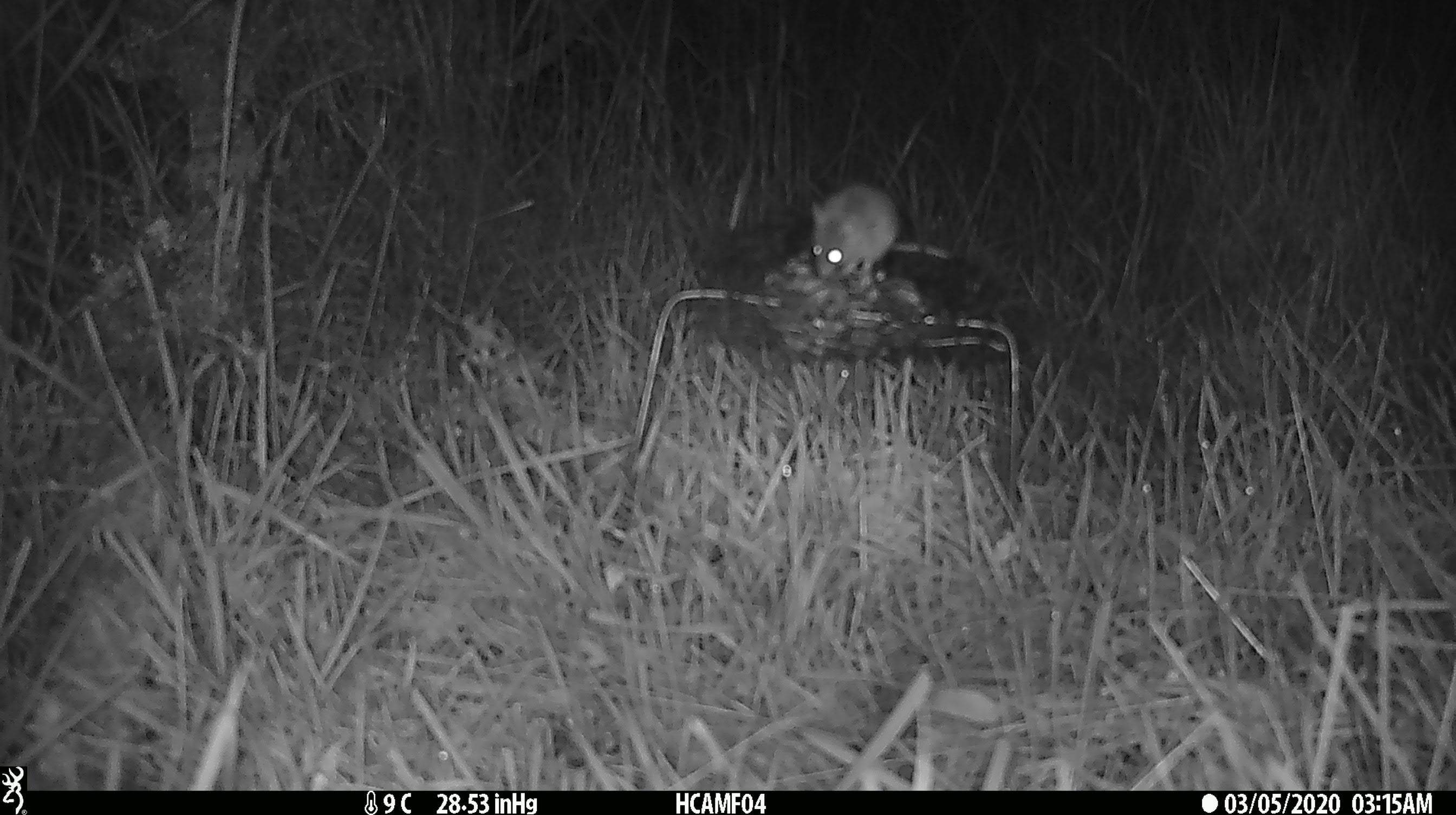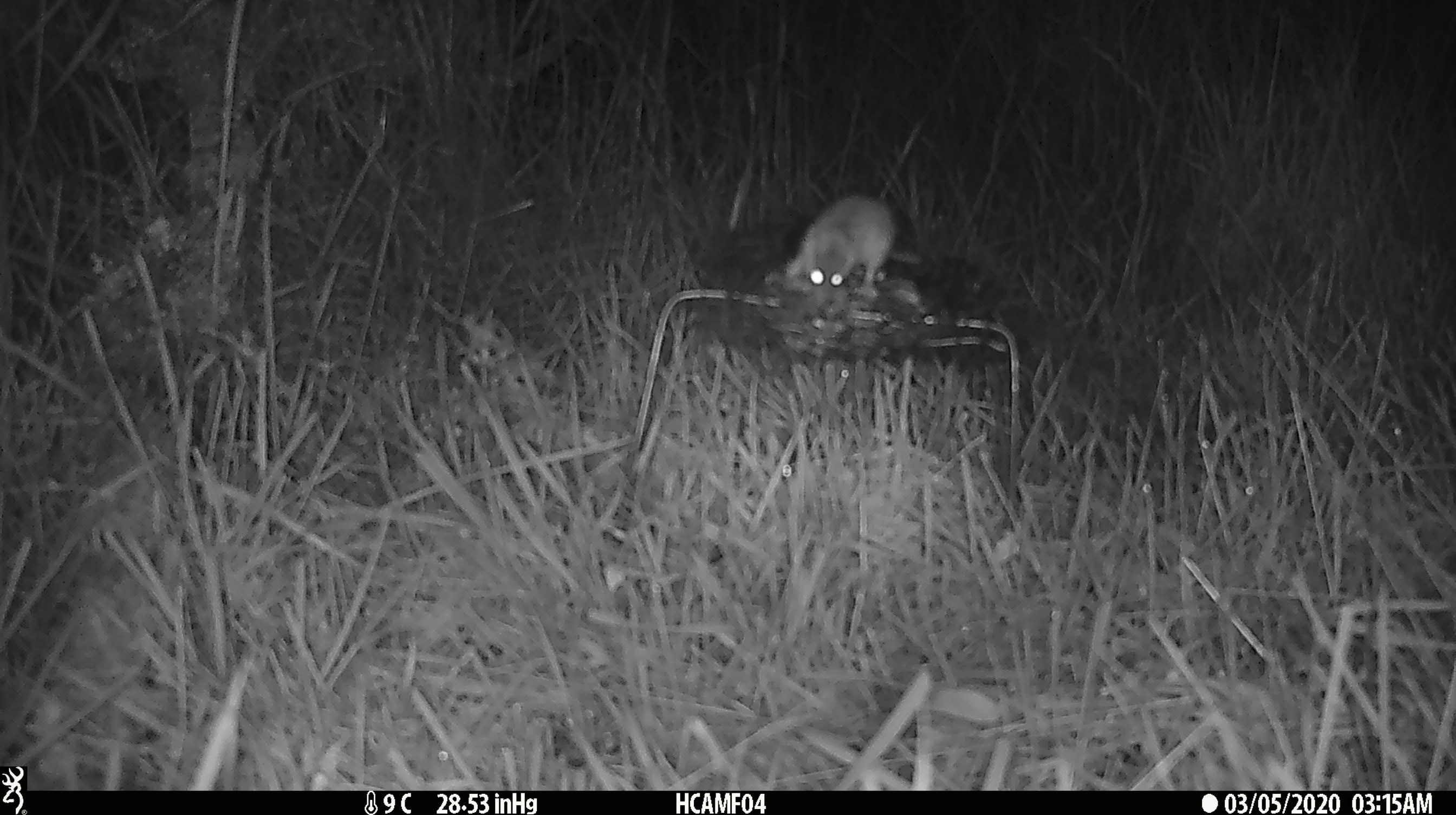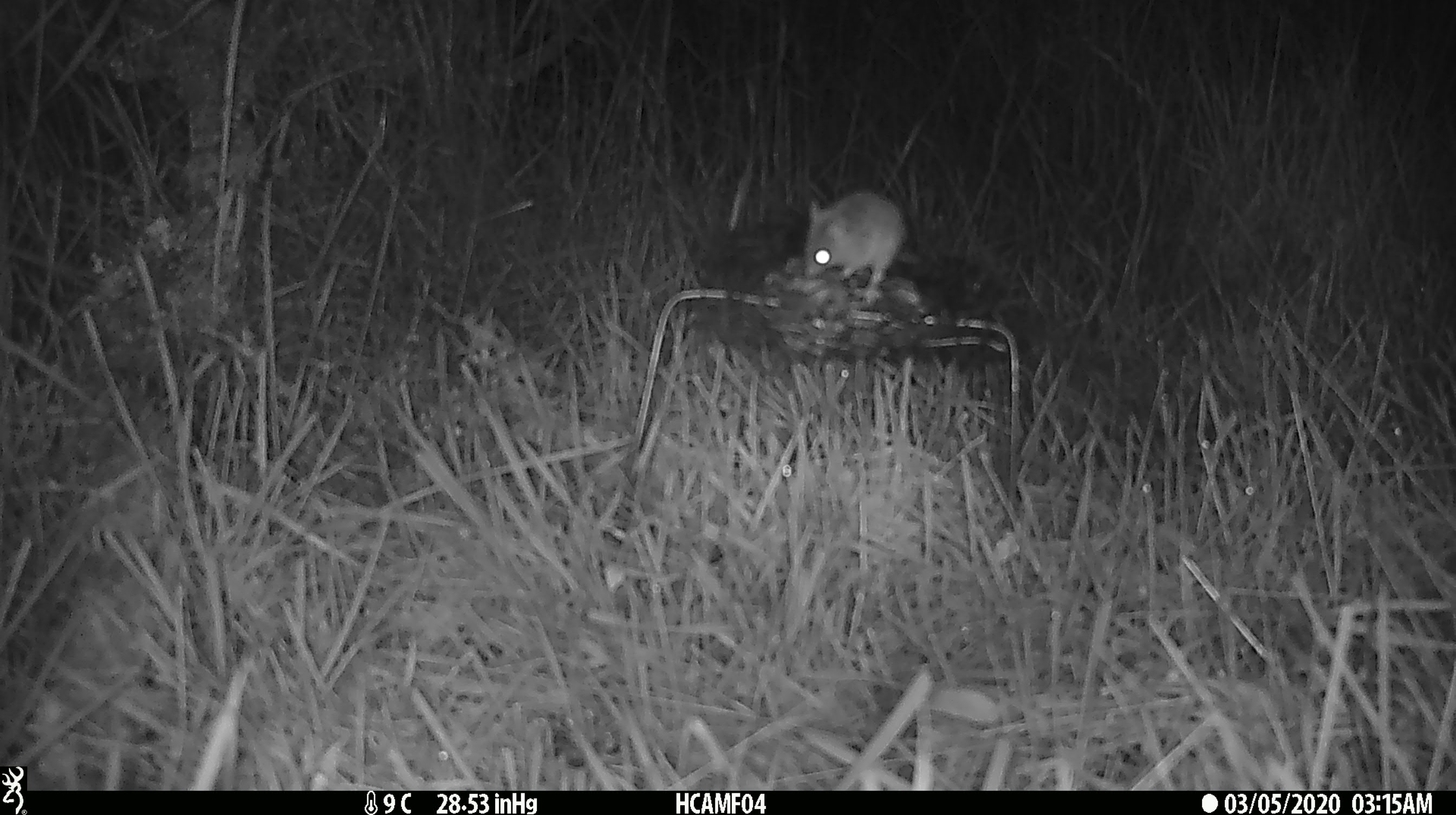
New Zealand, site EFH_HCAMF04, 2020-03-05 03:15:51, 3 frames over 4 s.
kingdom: Animalia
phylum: Chordata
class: Mammalia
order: Rodentia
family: Muridae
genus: Mus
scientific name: Mus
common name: mouse